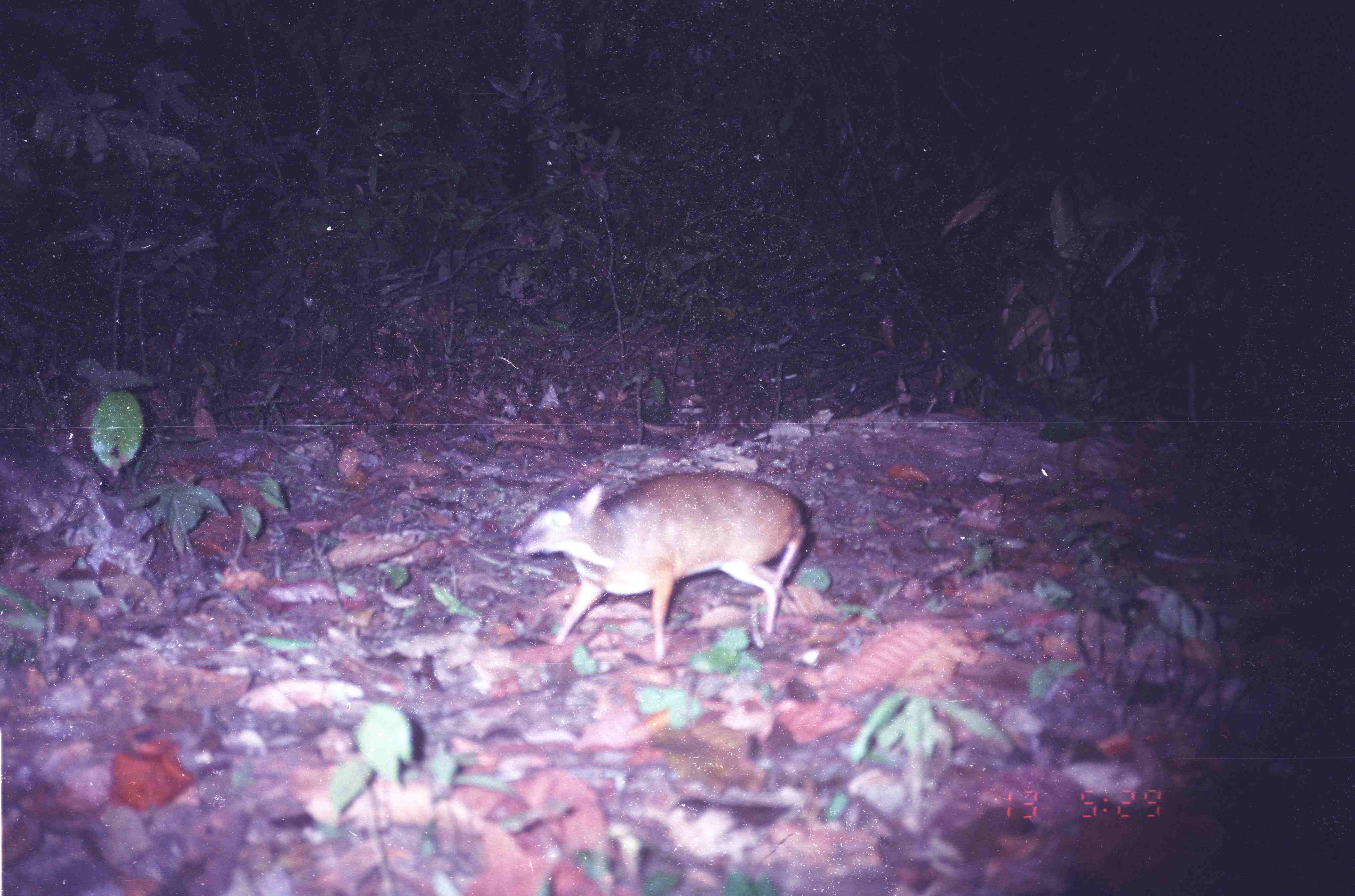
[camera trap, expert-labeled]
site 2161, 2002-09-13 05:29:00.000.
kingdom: Animalia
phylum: Chordata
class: Mammalia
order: Artiodactyla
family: Tragulidae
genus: Tragulus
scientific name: Tragulus napu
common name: greater oriental chevrotain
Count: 1.